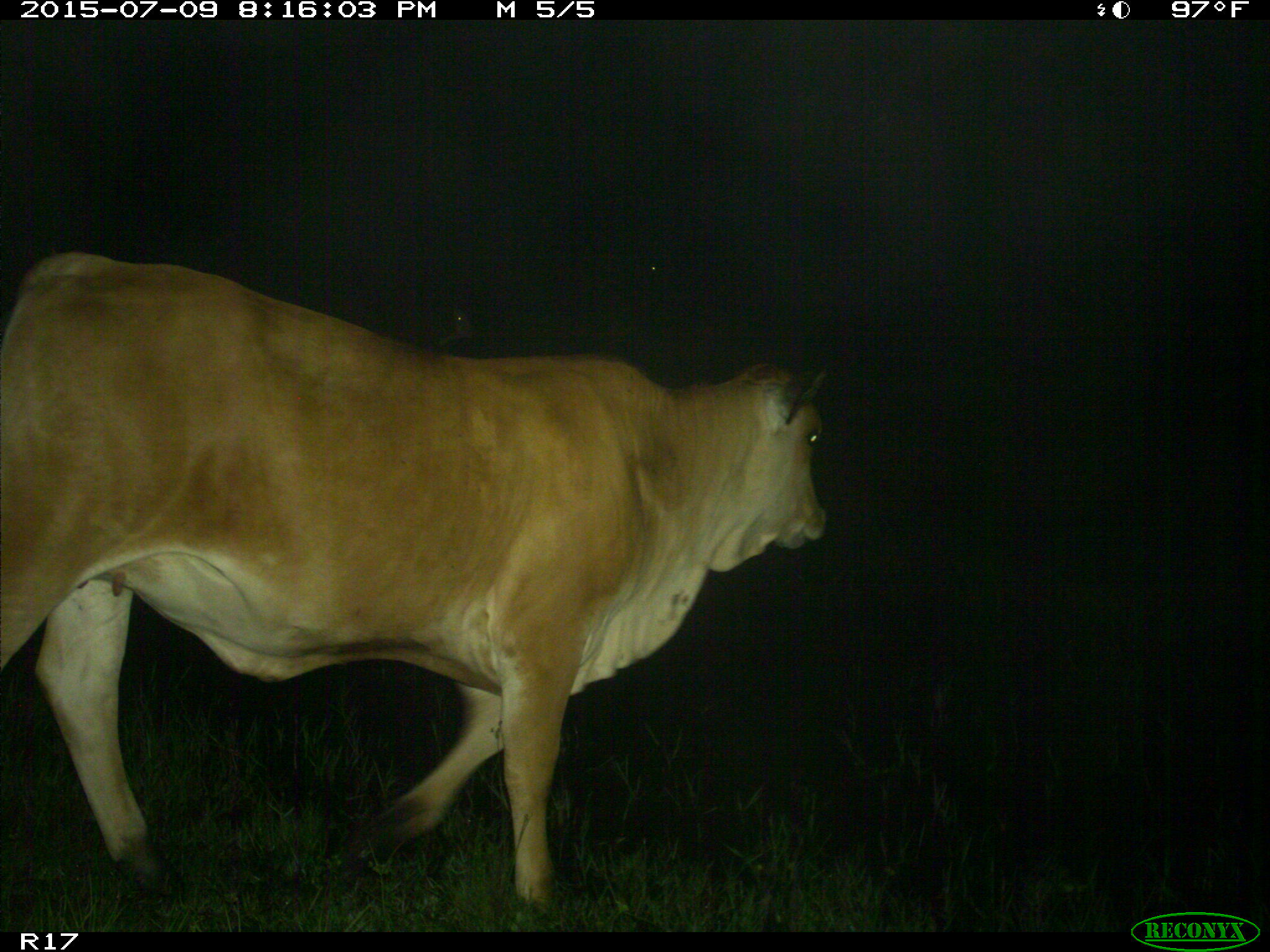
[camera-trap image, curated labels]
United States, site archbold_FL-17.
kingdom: Animalia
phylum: Chordata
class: Mammalia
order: Artiodactyla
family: Bovidae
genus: Bos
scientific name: Bos taurus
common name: domestic cow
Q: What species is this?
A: Bos taurus (domestic cow).